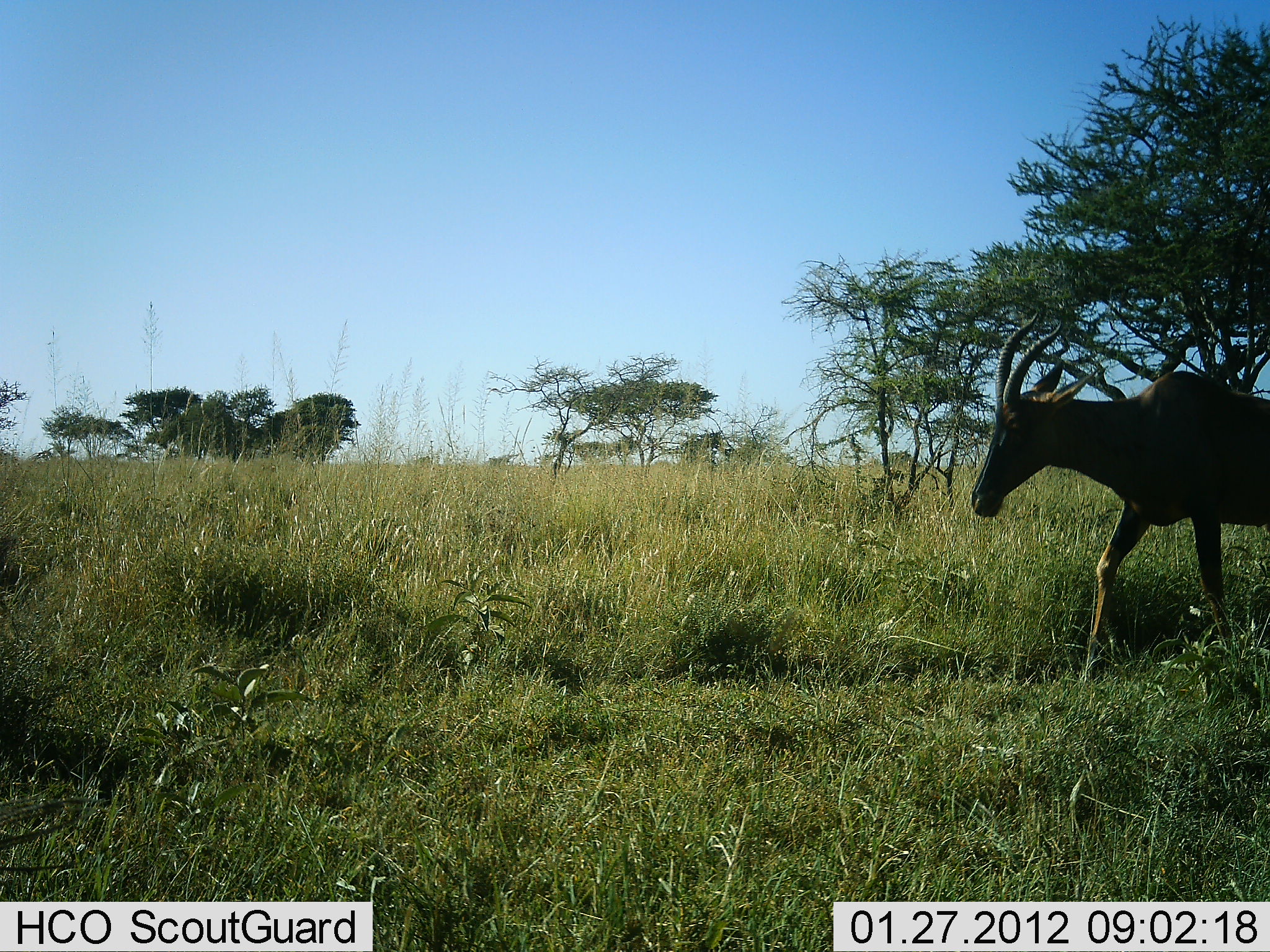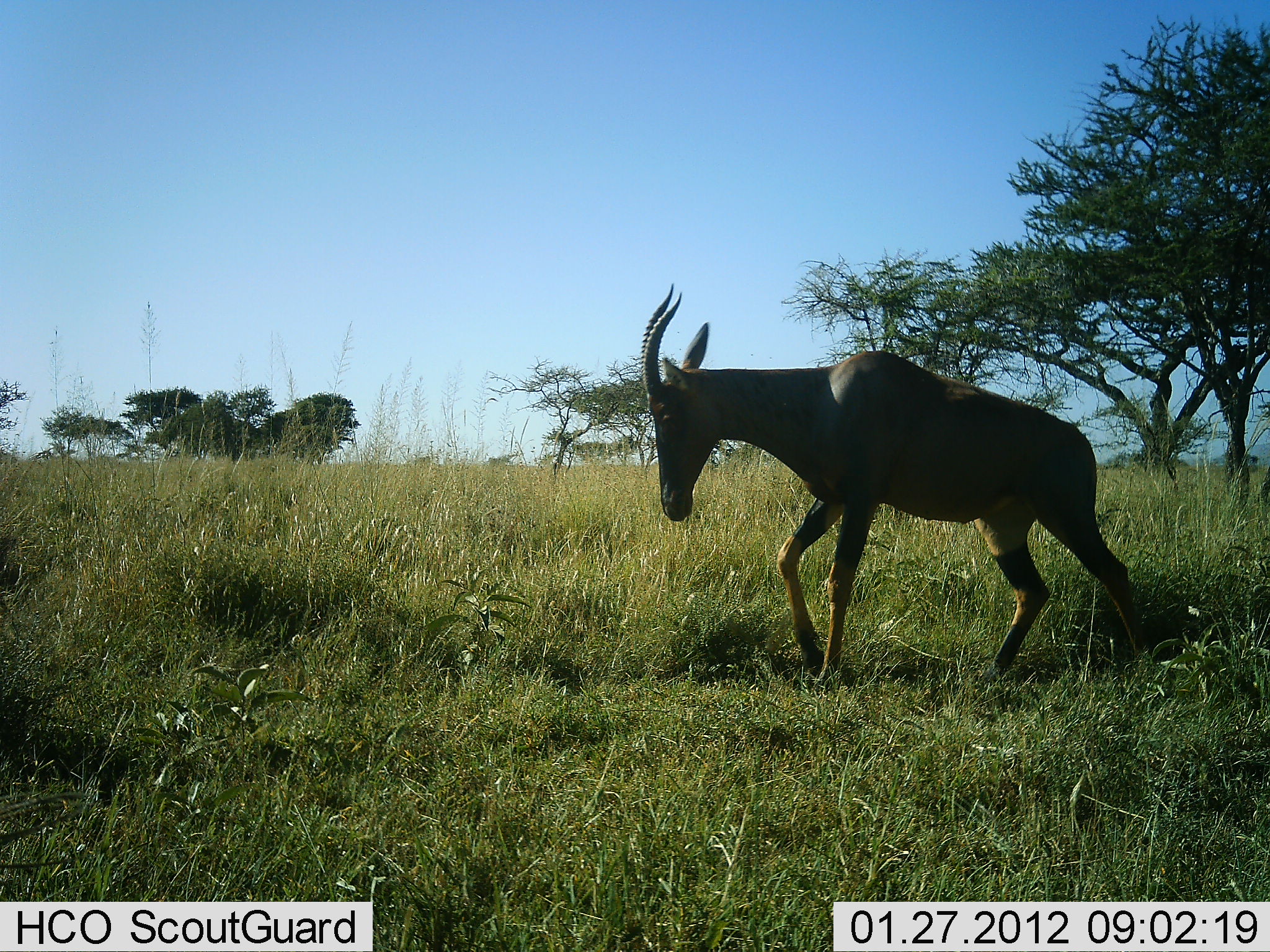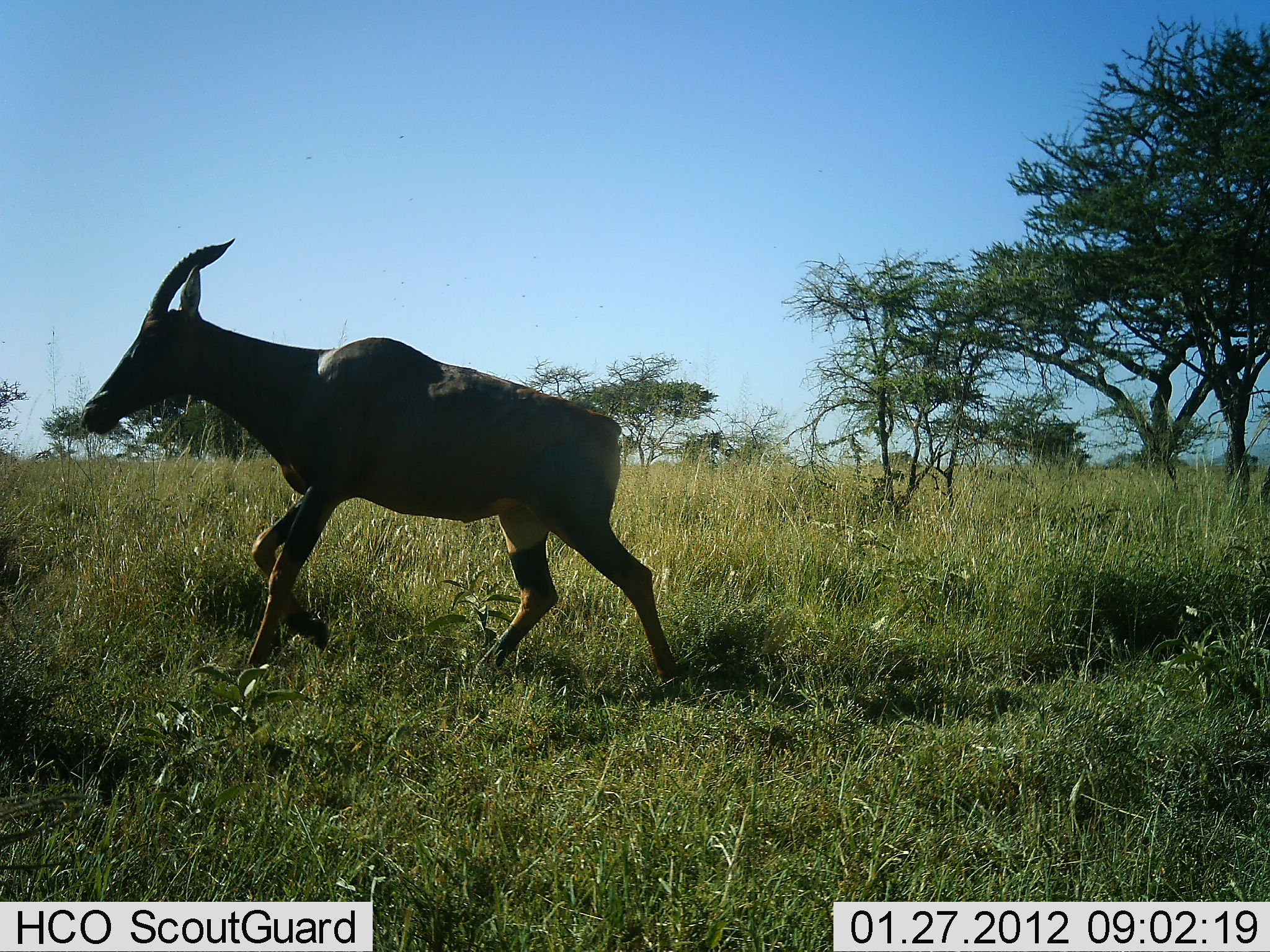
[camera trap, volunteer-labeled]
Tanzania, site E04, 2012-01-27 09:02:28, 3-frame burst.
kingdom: Animalia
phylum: Chordata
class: Mammalia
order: Artiodactyla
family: Bovidae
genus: Damaliscus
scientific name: Damaliscus lunatus jimela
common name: topi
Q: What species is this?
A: Topi (Damaliscus lunatus jimela).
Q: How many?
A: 1.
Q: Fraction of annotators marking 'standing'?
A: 0%.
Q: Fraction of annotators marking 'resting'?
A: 0%.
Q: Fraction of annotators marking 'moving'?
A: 100%.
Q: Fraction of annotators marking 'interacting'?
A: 0%.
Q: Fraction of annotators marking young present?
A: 0%.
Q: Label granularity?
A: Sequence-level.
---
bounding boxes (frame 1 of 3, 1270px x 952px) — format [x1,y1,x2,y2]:
animal: [968,313,1269,670]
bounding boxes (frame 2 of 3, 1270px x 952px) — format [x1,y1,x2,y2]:
animal: [636,283,1156,682]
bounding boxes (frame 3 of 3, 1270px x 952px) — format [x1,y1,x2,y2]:
animal: [80,235,684,686]